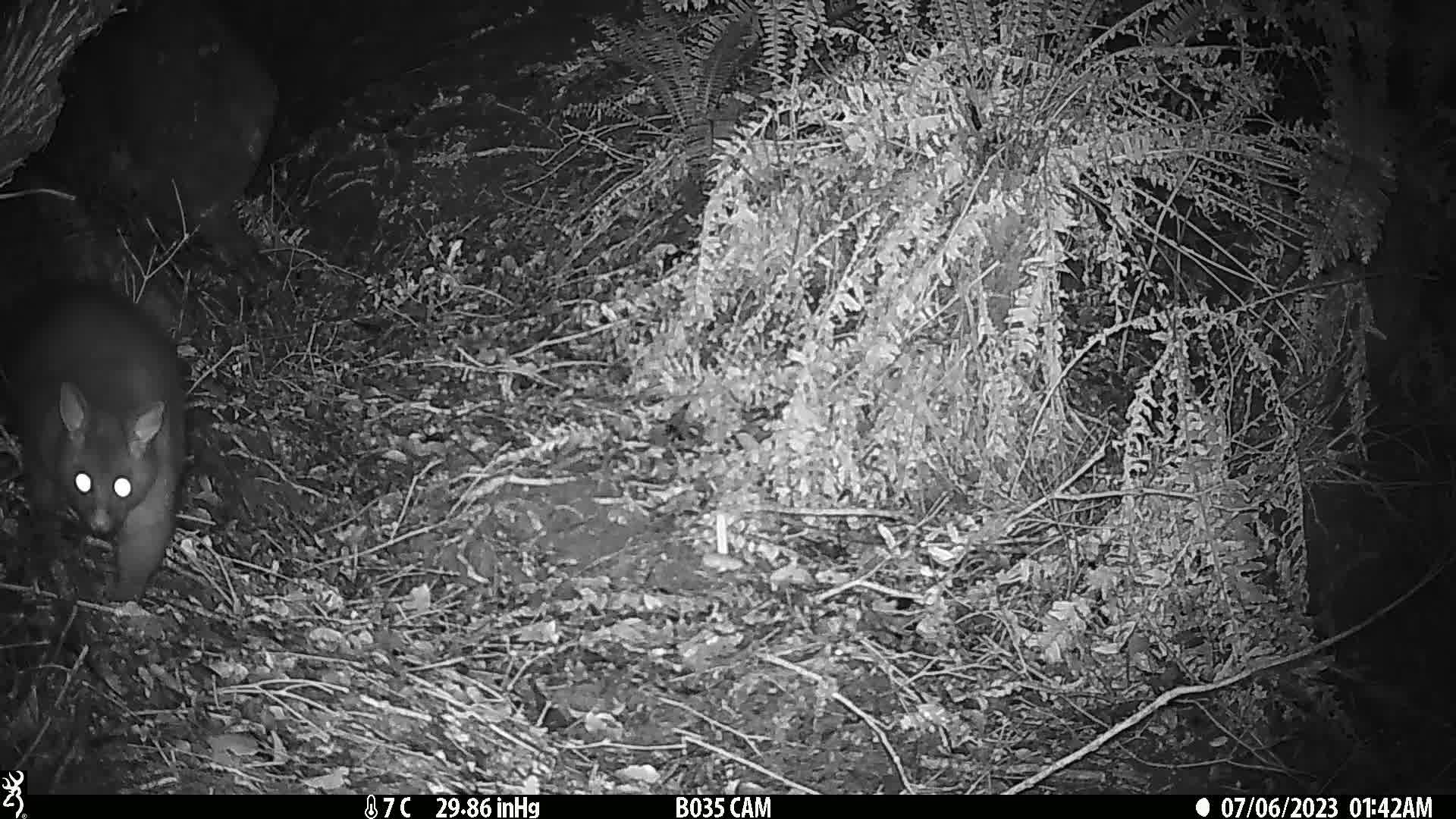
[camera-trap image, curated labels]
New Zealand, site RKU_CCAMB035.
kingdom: Animalia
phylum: Chordata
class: Mammalia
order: Diprotodontia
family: Phalangeridae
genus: Trichosurus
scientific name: Trichosurus vulpecula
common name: common brushtail possum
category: possum